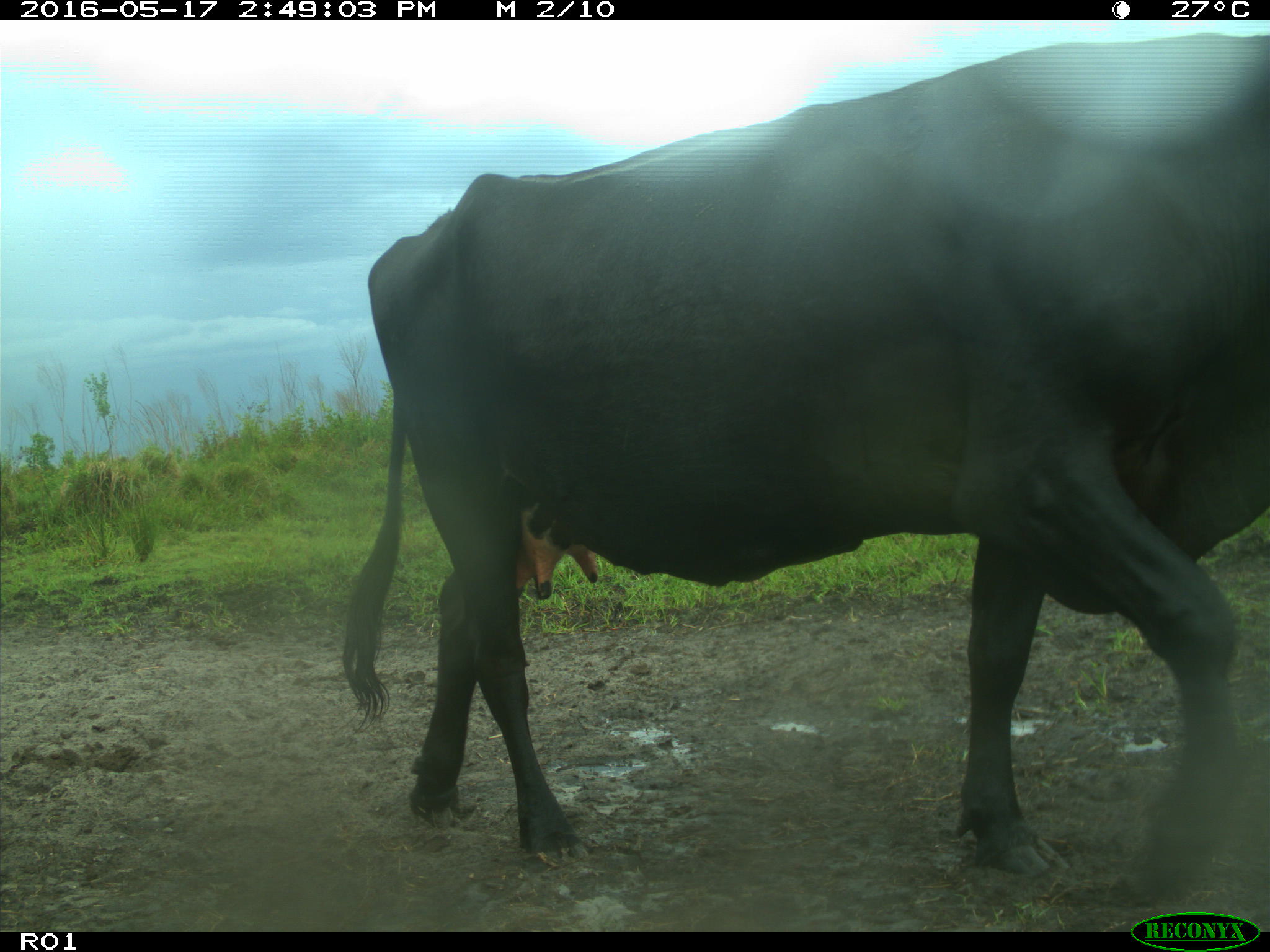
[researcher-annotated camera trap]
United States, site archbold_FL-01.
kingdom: Animalia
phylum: Chordata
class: Mammalia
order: Artiodactyla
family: Bovidae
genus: Bos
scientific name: Bos taurus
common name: domestic cow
Bos taurus (domestic cow).